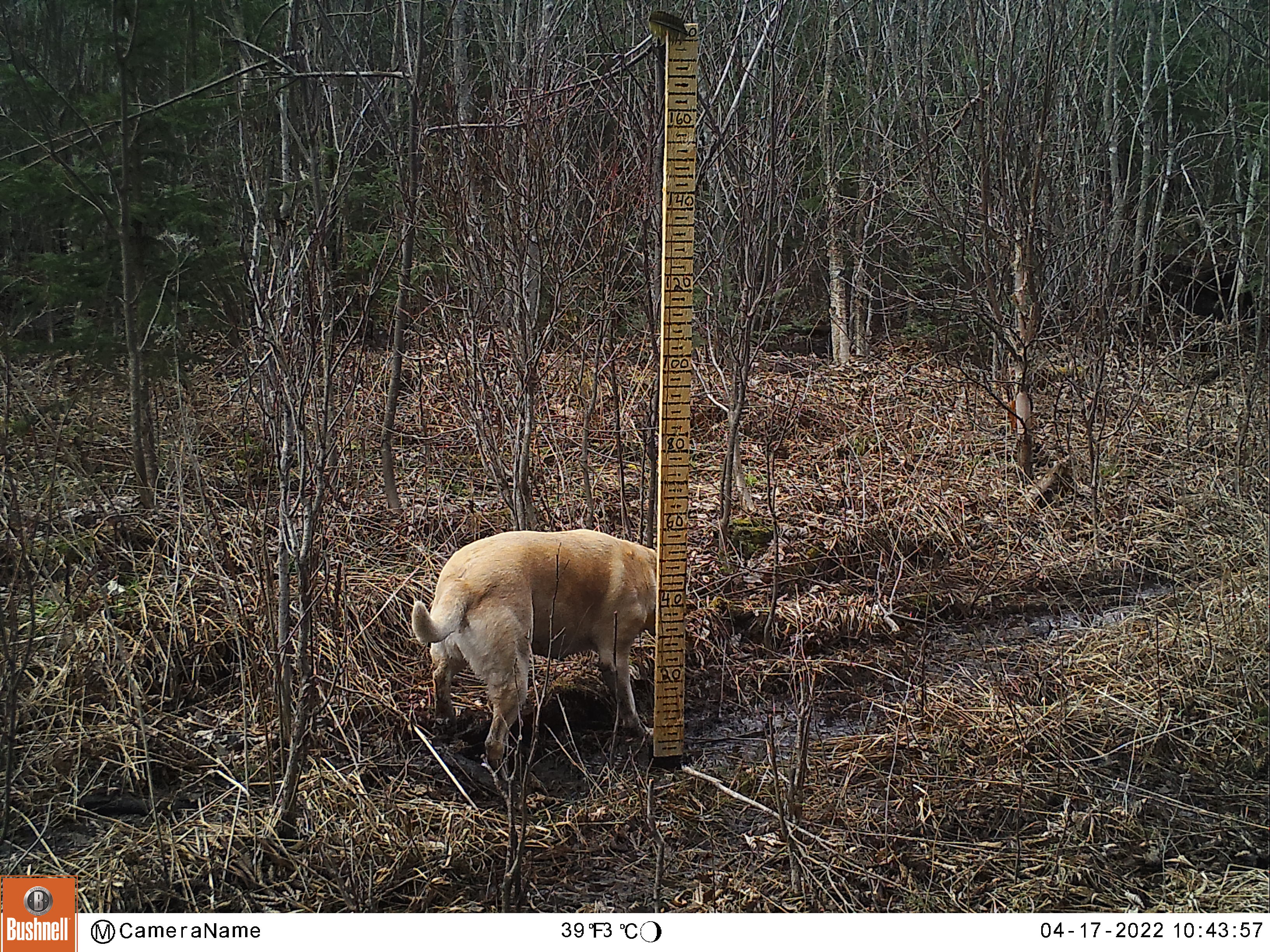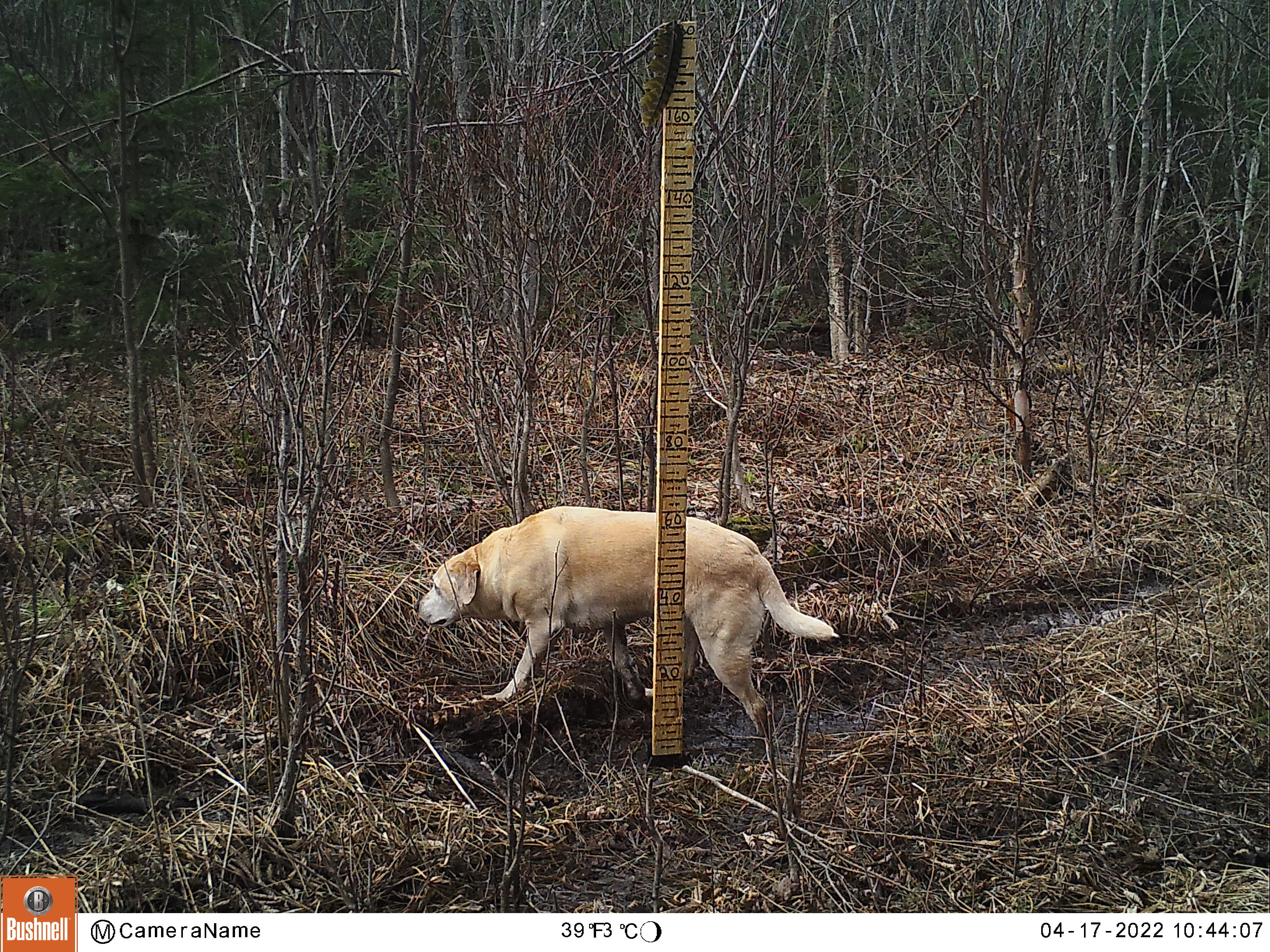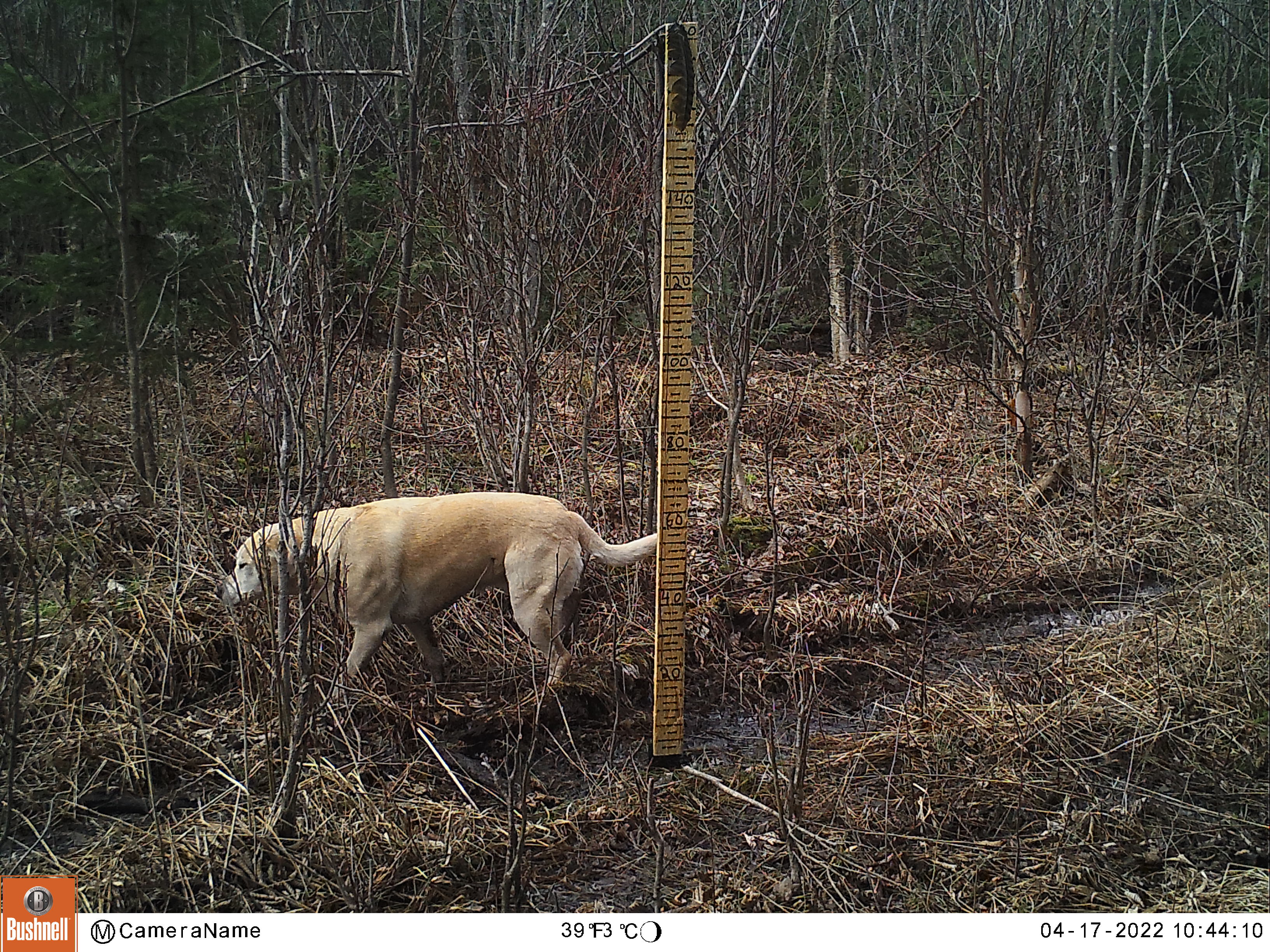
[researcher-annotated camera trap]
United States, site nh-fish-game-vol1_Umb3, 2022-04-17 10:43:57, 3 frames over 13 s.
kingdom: Animalia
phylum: Chordata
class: Mammalia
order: Carnivora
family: Canidae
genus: Canis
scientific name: Canis familiaris familiaris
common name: domestic dog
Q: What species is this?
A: Domestic dog (Canis familiaris familiaris).